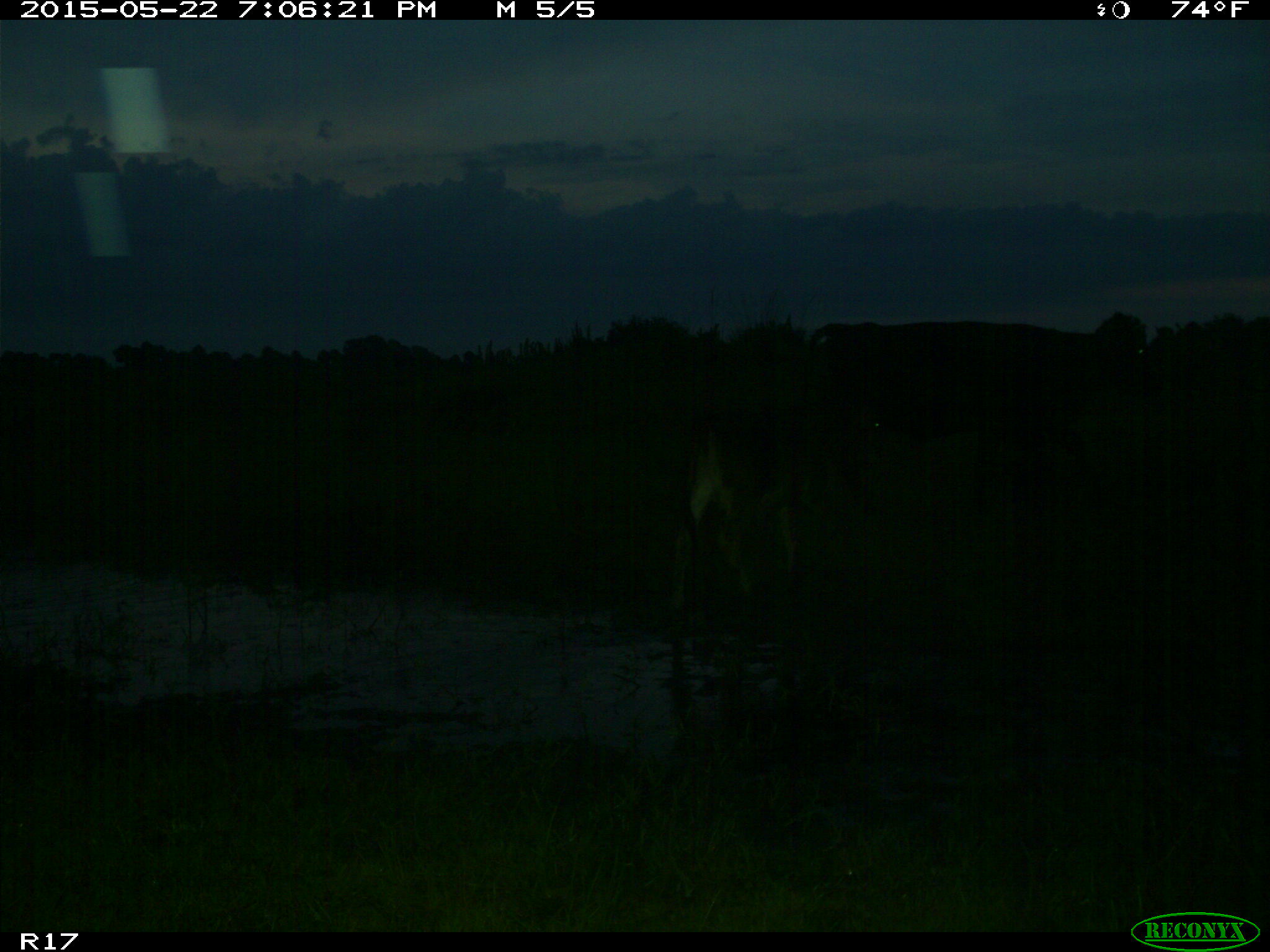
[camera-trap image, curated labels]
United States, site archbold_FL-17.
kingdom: Animalia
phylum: Chordata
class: Mammalia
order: Artiodactyla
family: Bovidae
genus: Bos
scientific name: Bos taurus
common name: domestic cow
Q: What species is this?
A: Bos taurus (domestic cow).